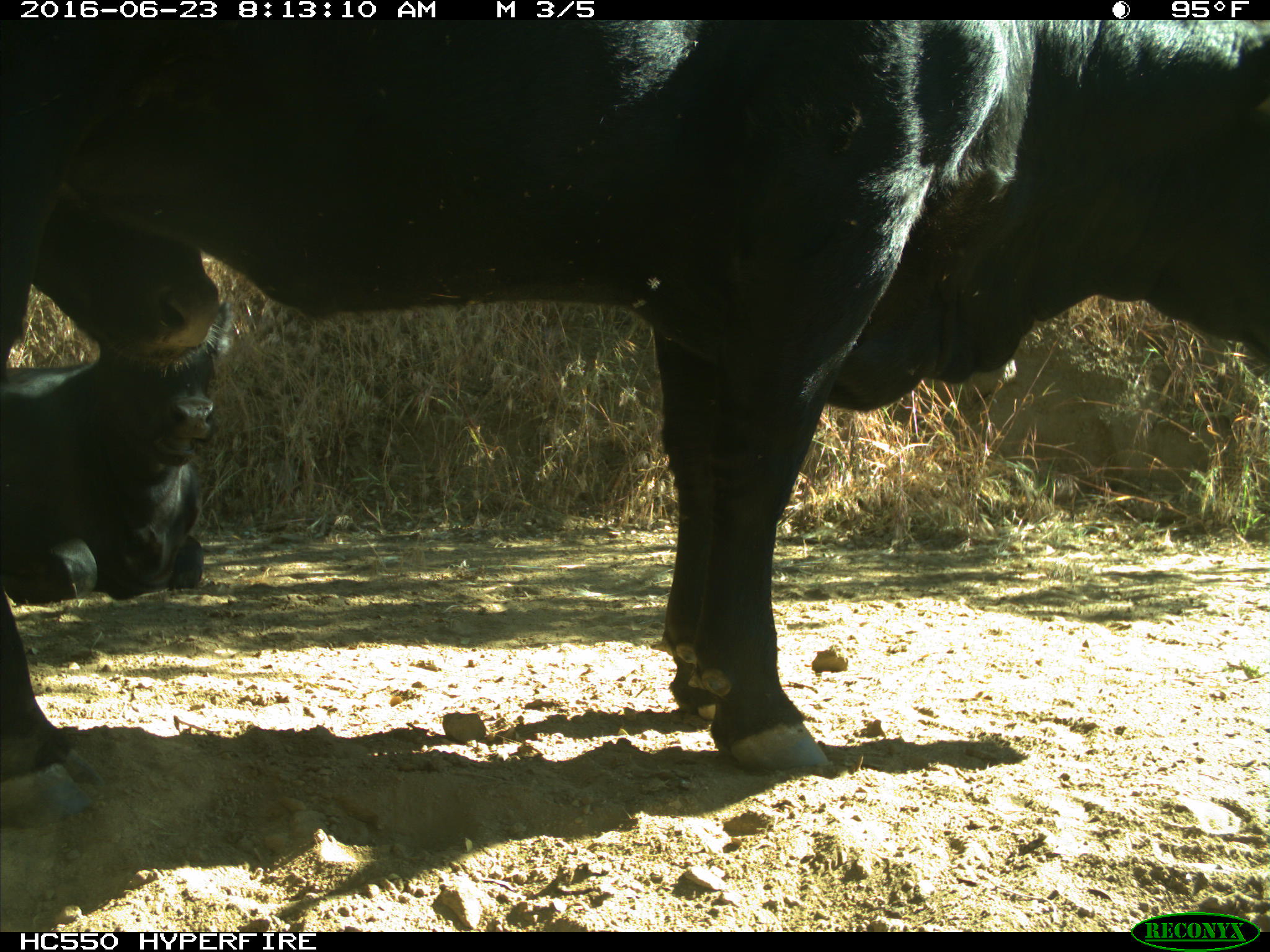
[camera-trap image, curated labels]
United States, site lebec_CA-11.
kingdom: Animalia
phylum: Chordata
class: Mammalia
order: Artiodactyla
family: Bovidae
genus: Bos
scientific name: Bos taurus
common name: domestic cow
Bos taurus (domestic cow).